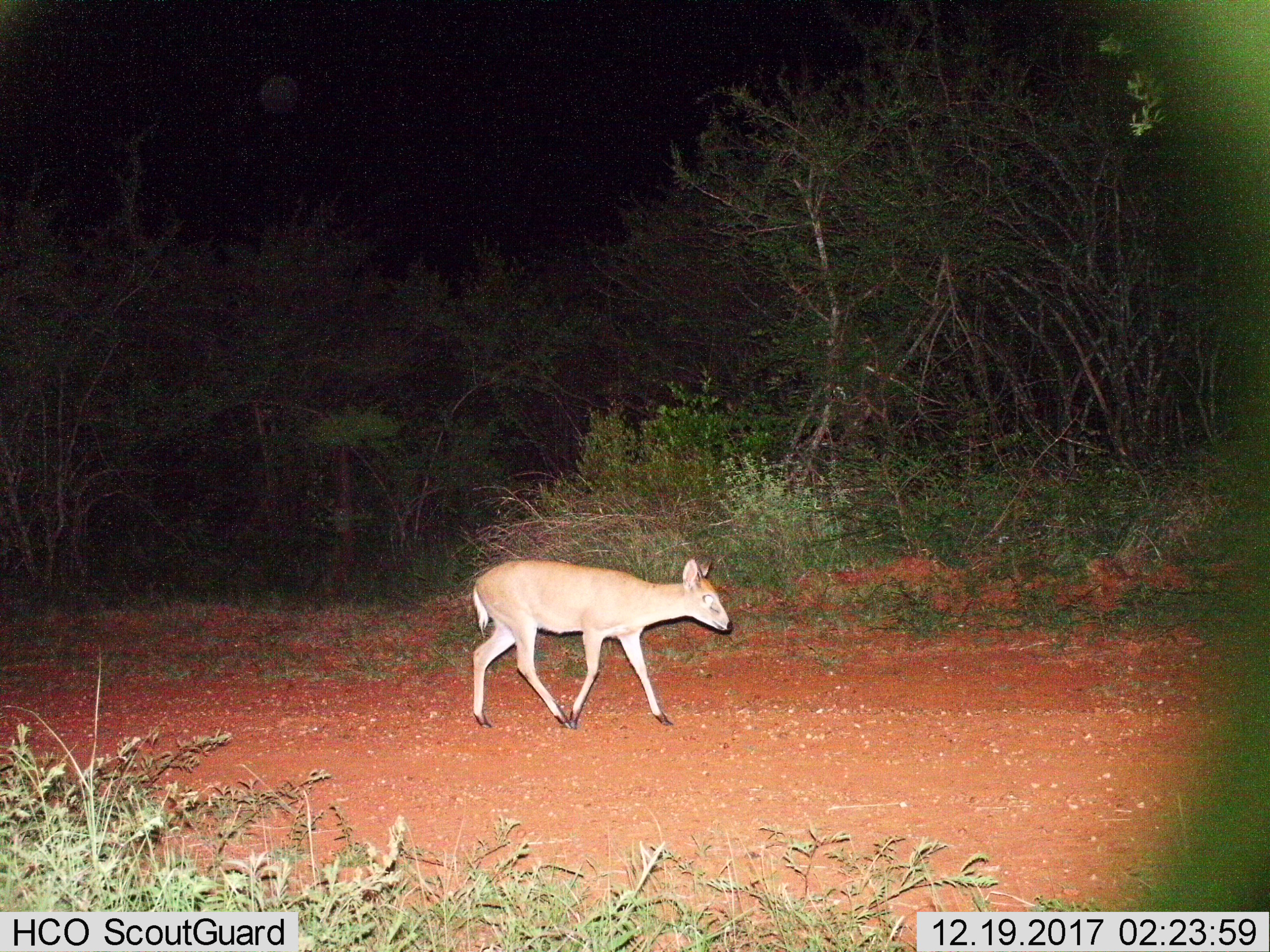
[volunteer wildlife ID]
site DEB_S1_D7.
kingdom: Animalia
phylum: Chordata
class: Mammalia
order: Artiodactyla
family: Bovidae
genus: Sylvicapra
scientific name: Sylvicapra grimmia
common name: common duiker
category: duikercommongrey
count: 1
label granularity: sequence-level